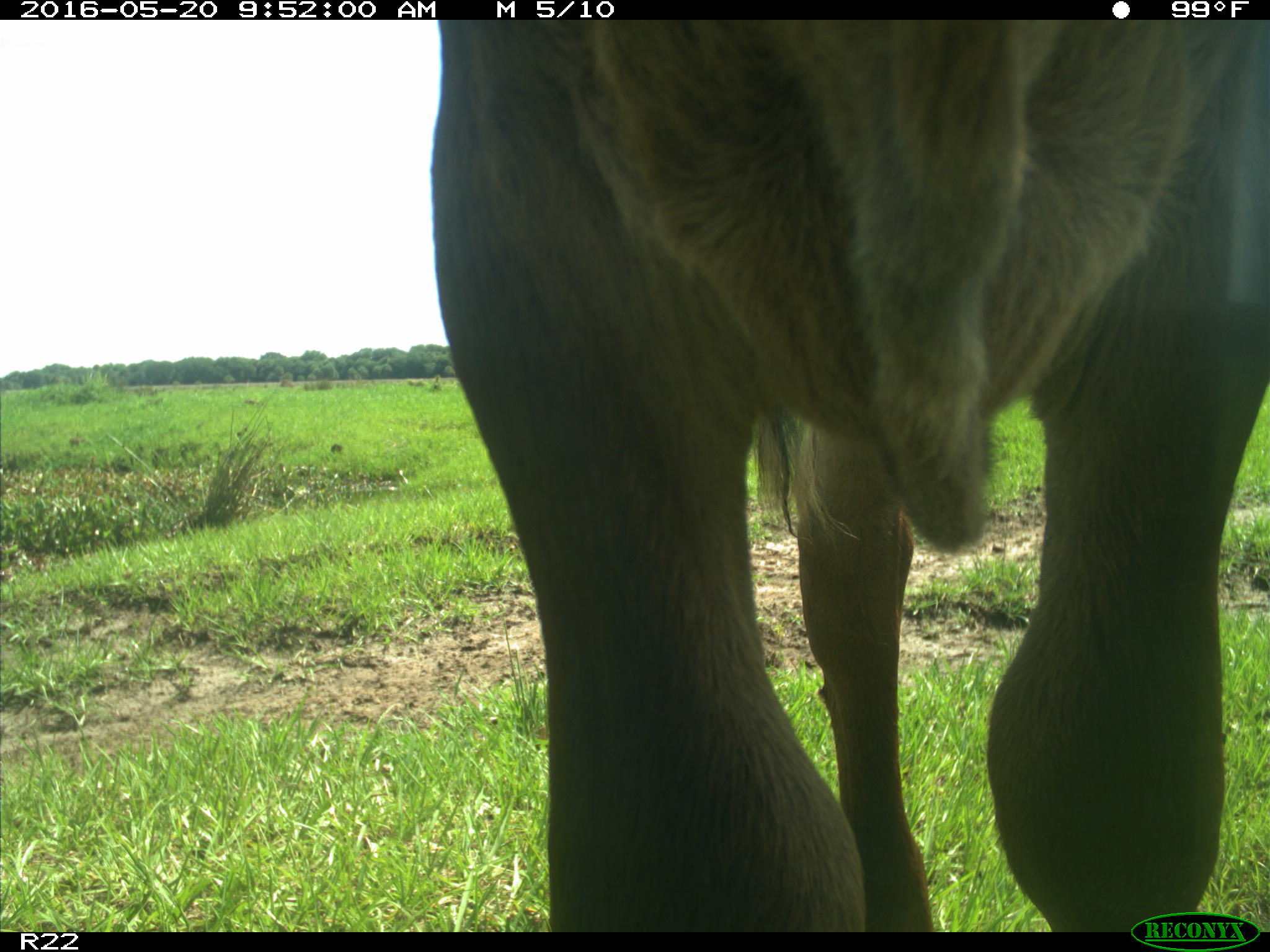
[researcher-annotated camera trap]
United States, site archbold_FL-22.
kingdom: Animalia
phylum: Chordata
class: Mammalia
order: Artiodactyla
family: Bovidae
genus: Bos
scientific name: Bos taurus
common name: domestic cow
Bos taurus (domestic cow).